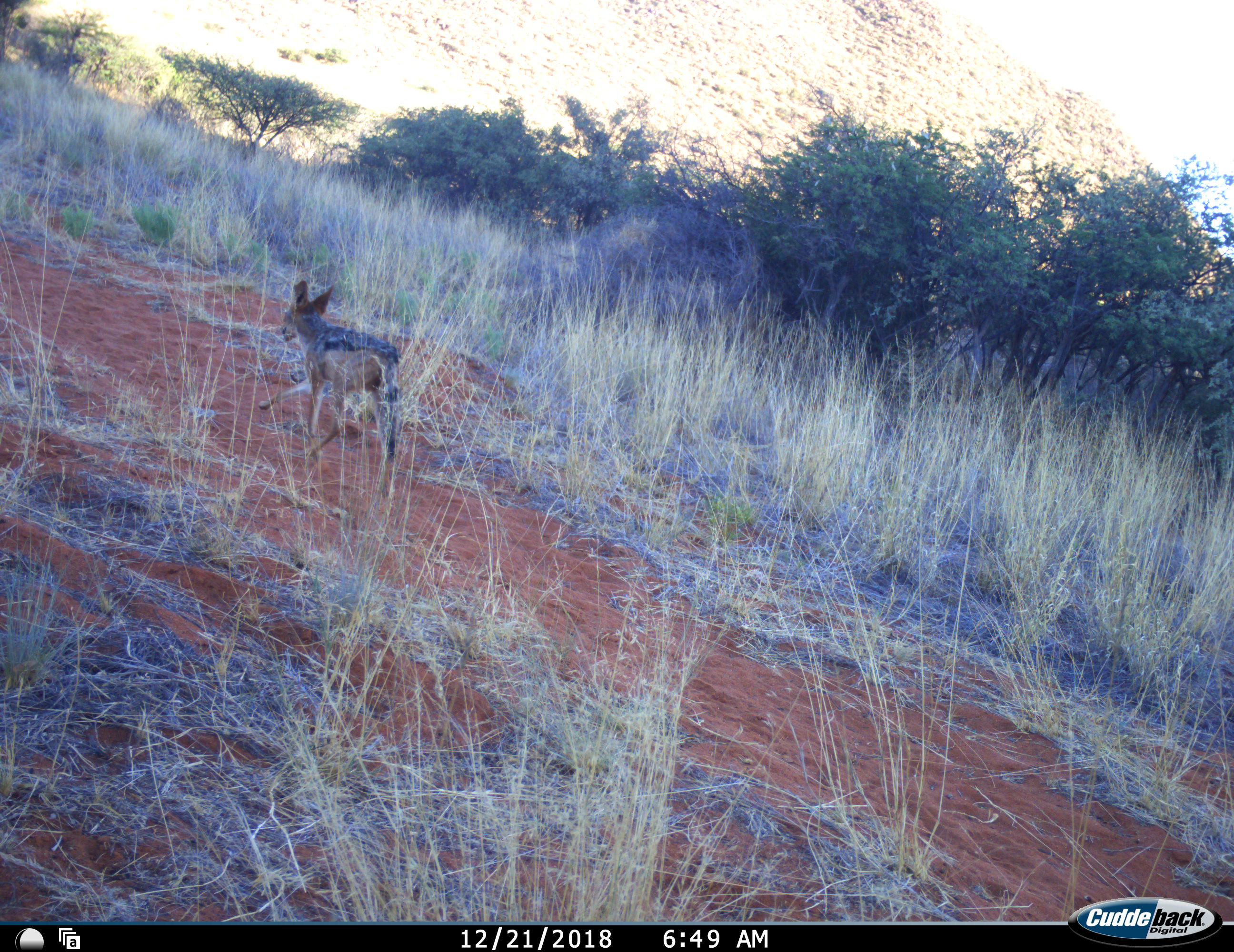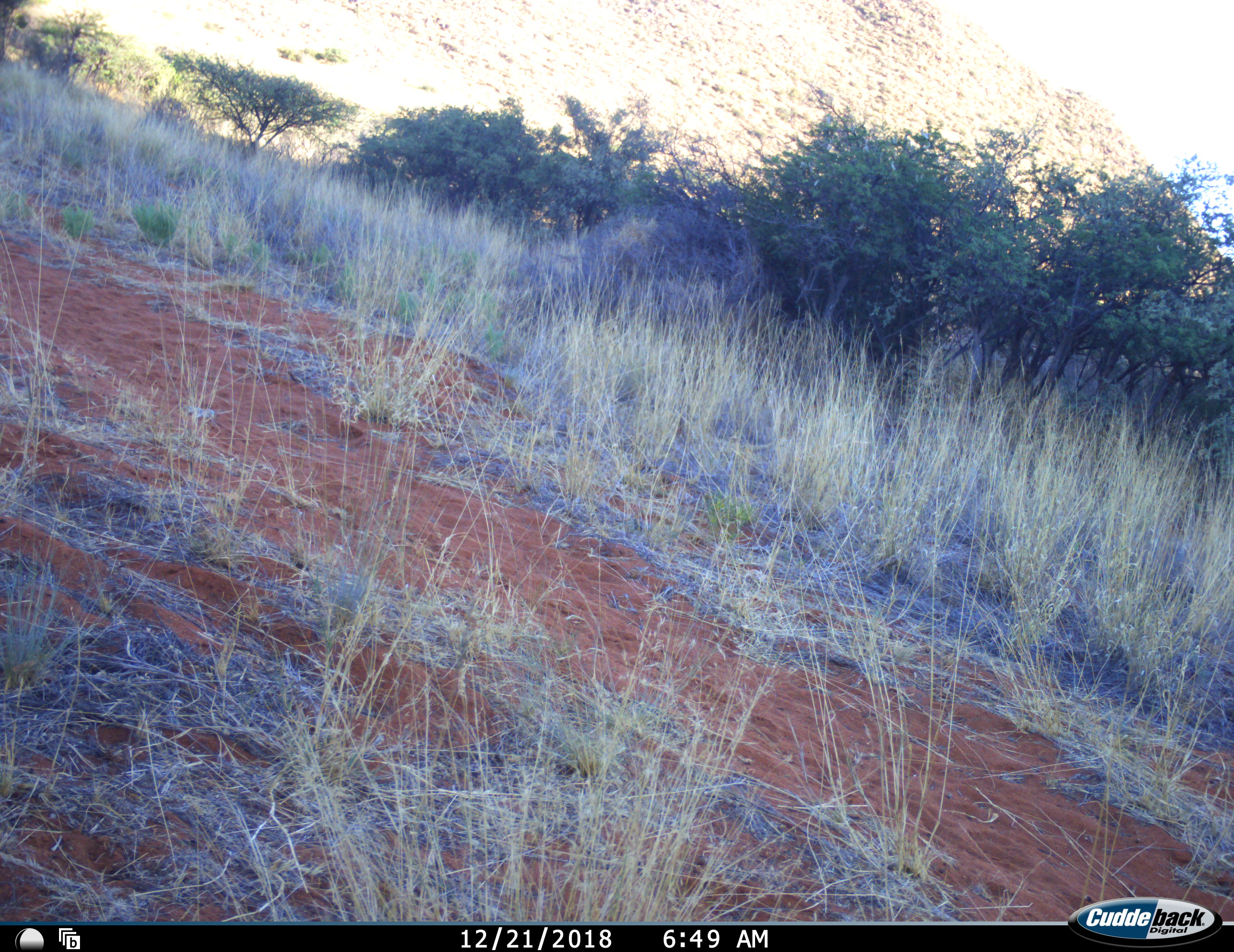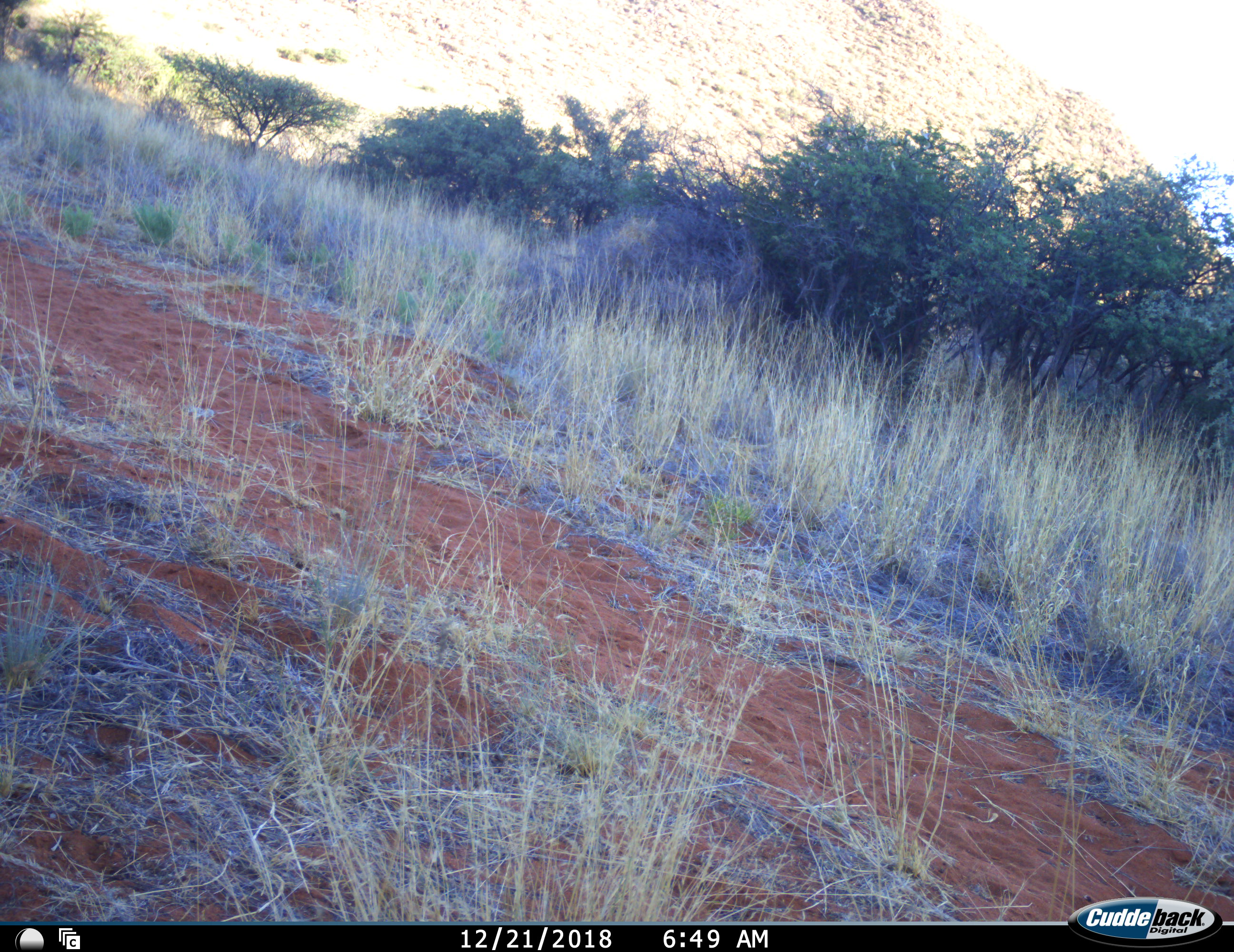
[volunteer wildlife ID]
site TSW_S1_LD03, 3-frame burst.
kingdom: Animalia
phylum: Chordata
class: Mammalia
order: Carnivora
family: Canidae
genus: Lupulella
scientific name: Lupulella mesomelas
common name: black-backed jackal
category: jackalblackbacked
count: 1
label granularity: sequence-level